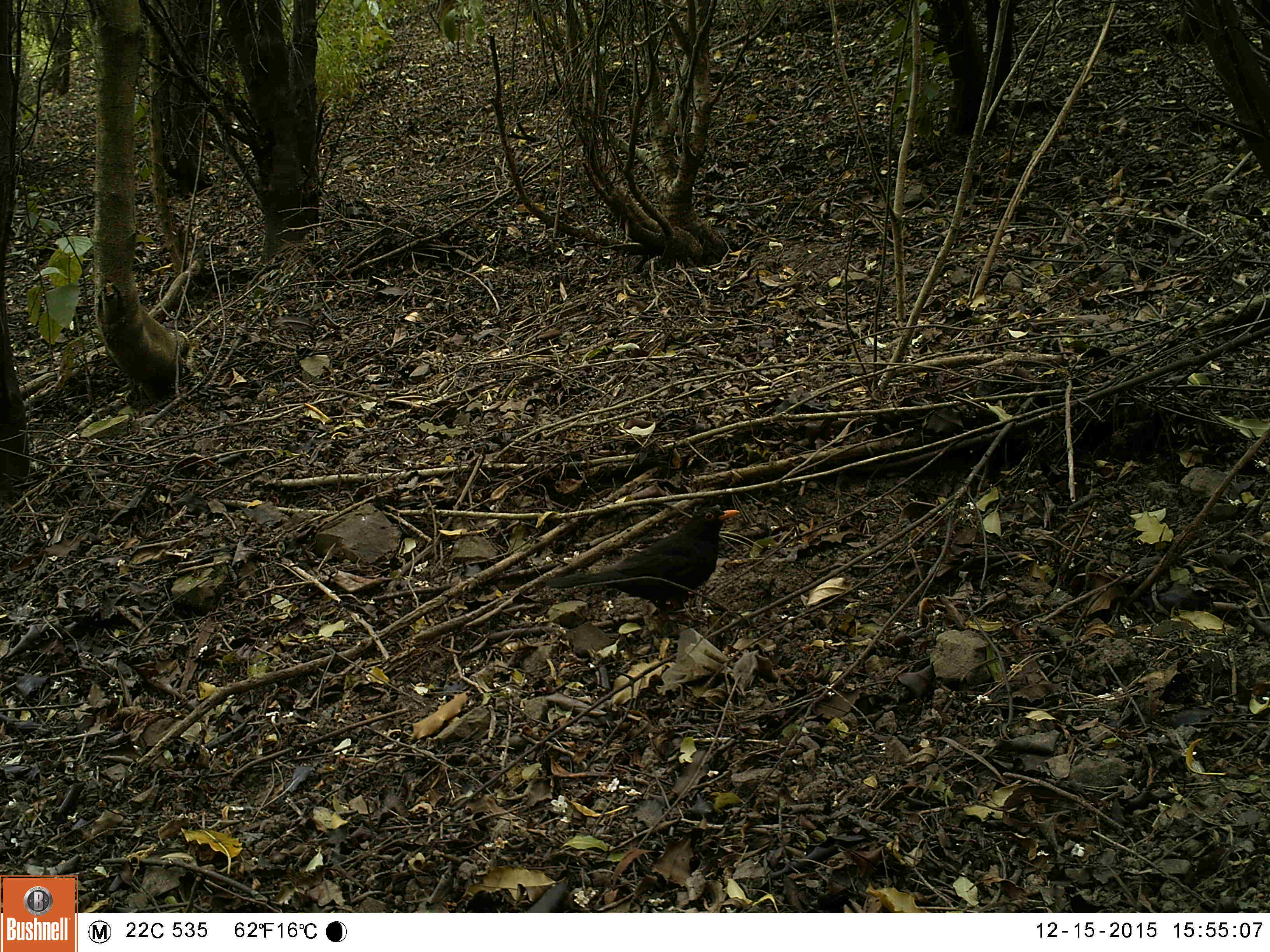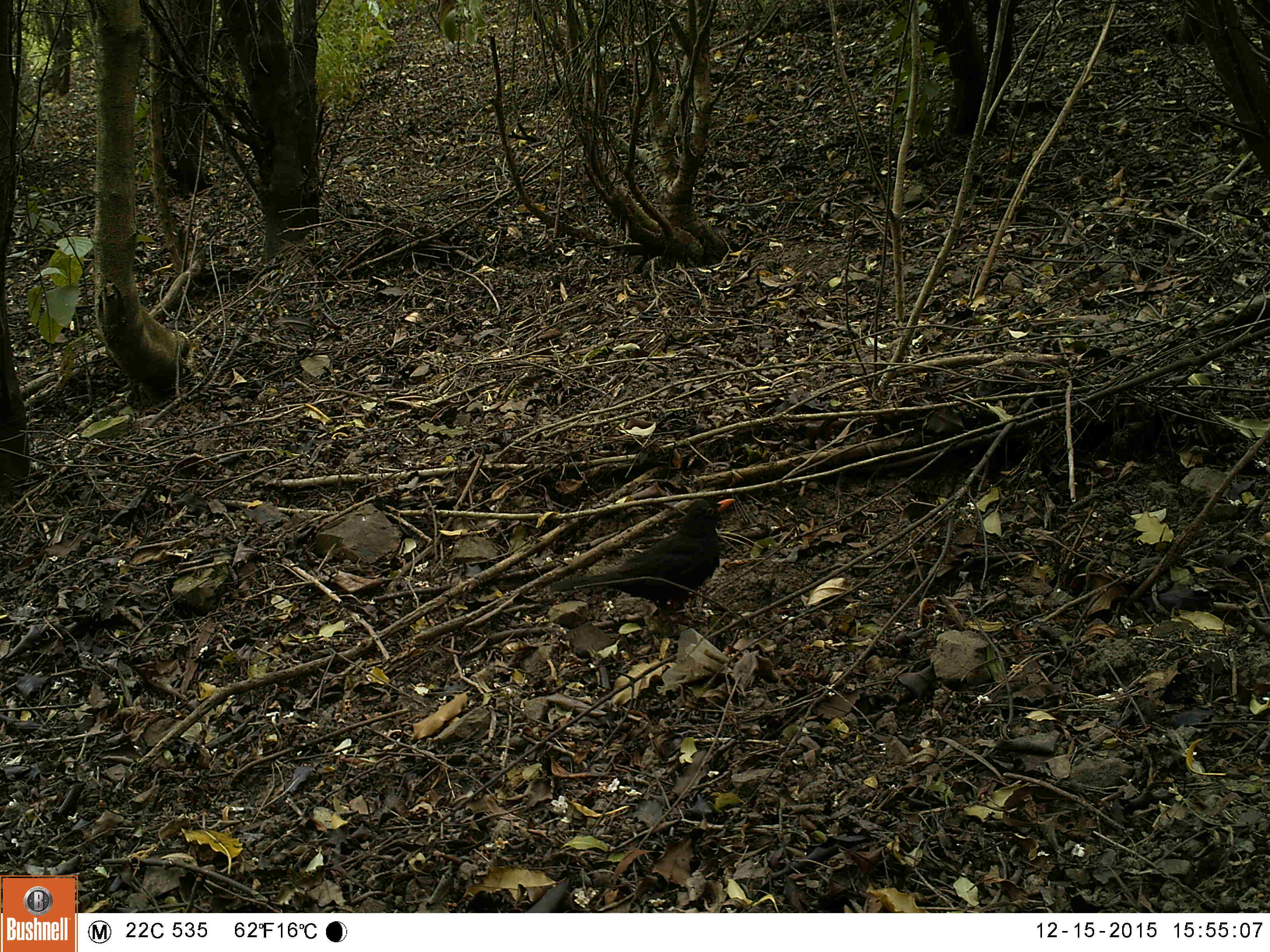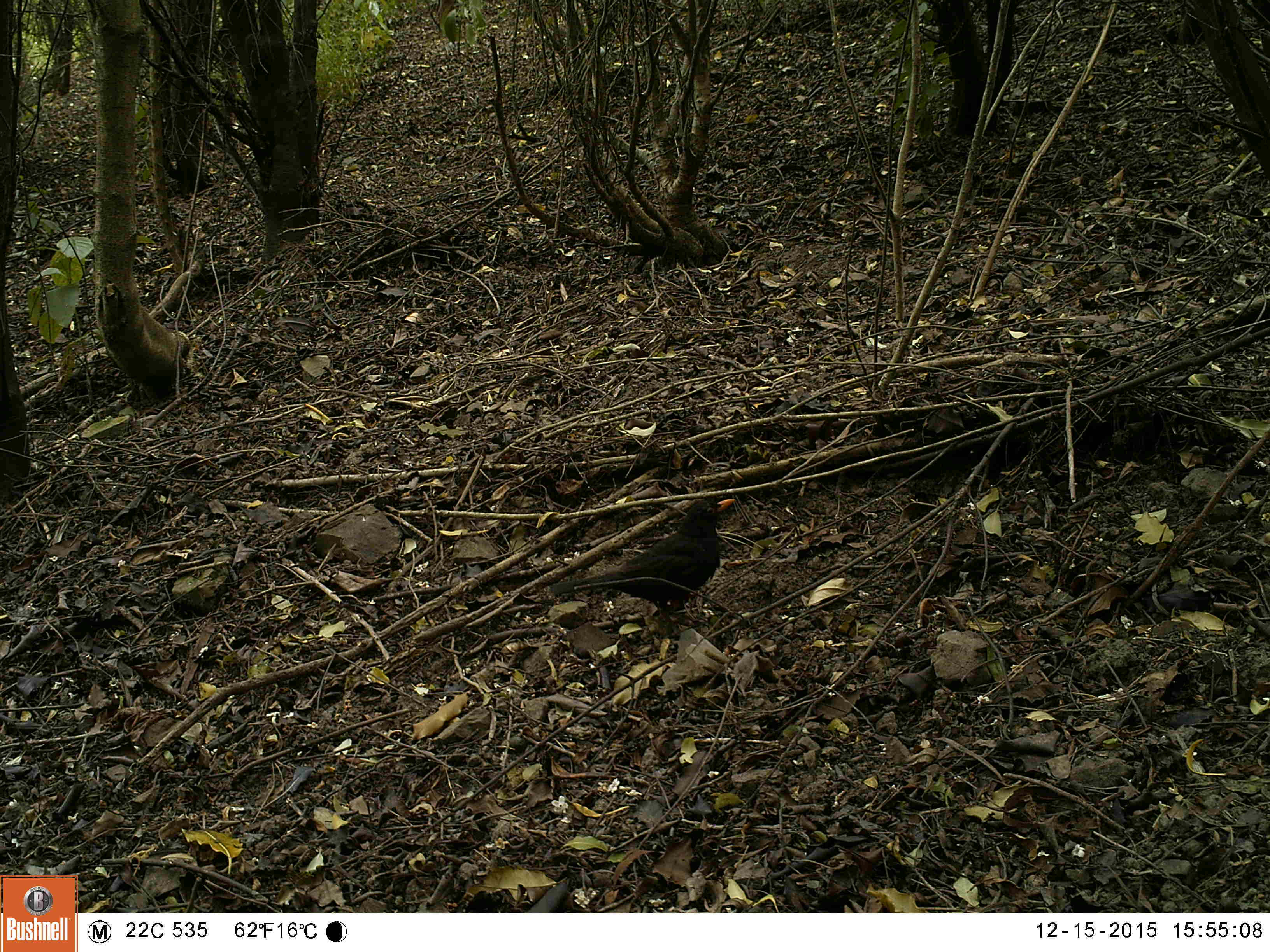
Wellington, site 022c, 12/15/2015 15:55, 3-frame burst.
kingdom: Animalia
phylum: Chordata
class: Aves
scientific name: Aves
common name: bird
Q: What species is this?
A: Bird (Aves).